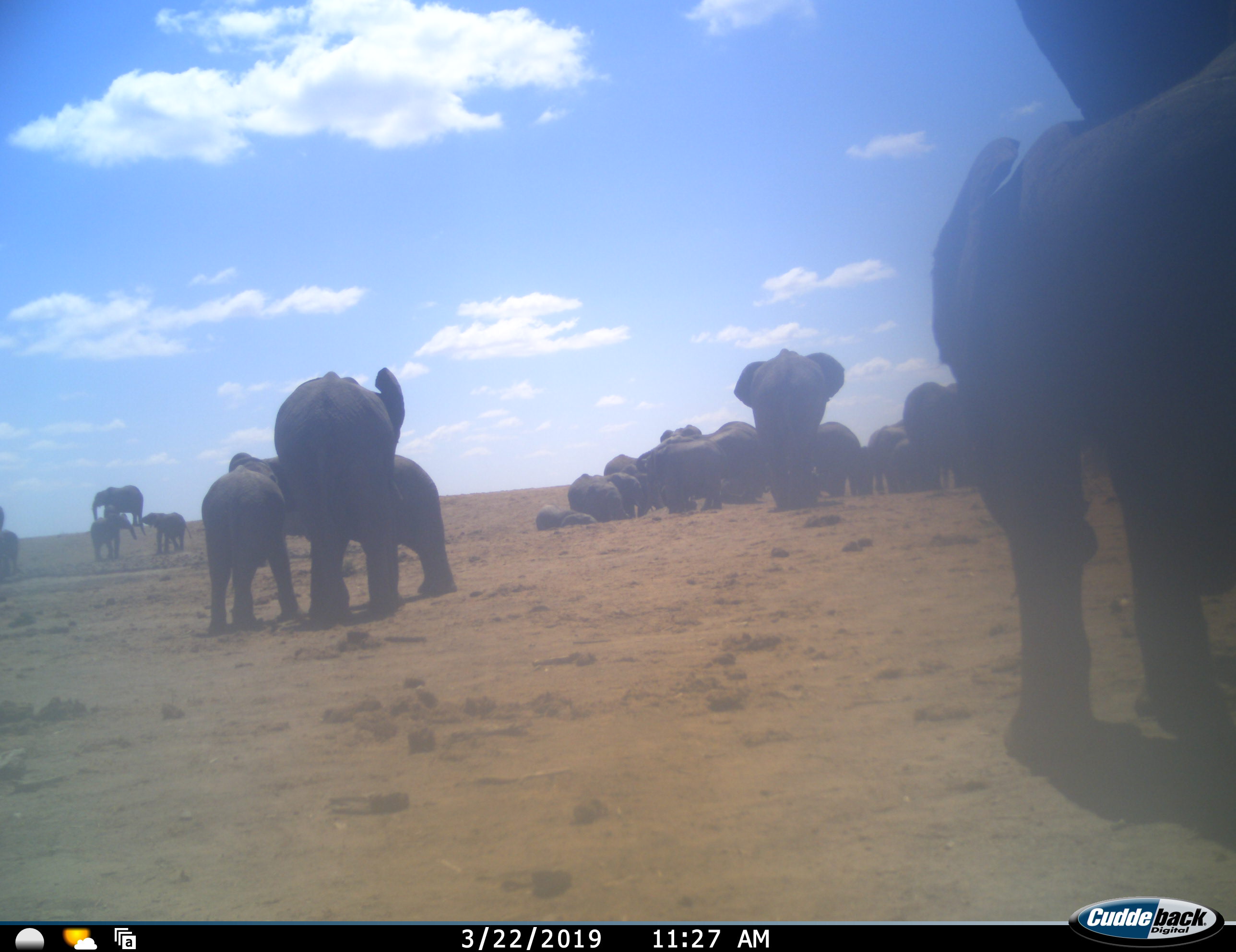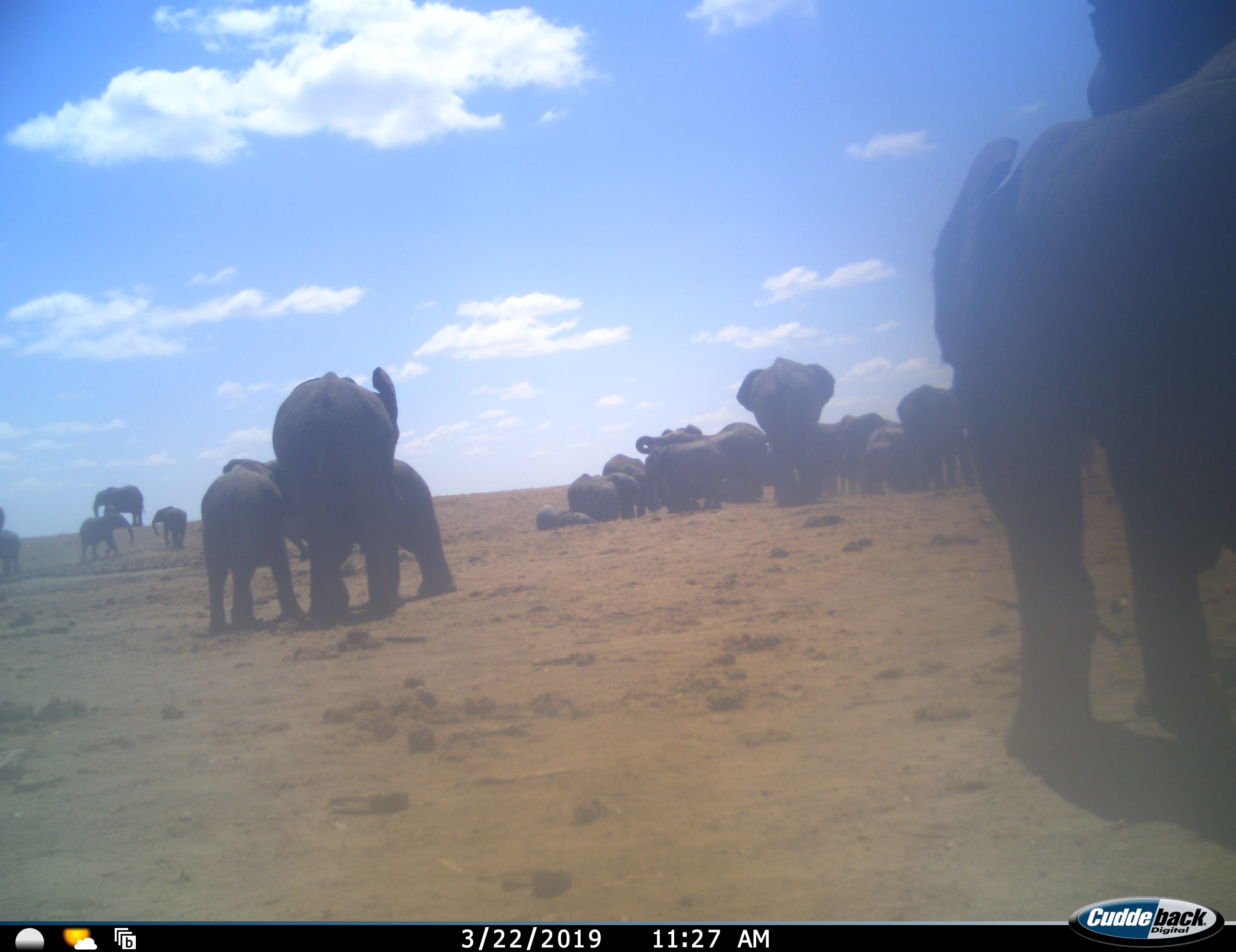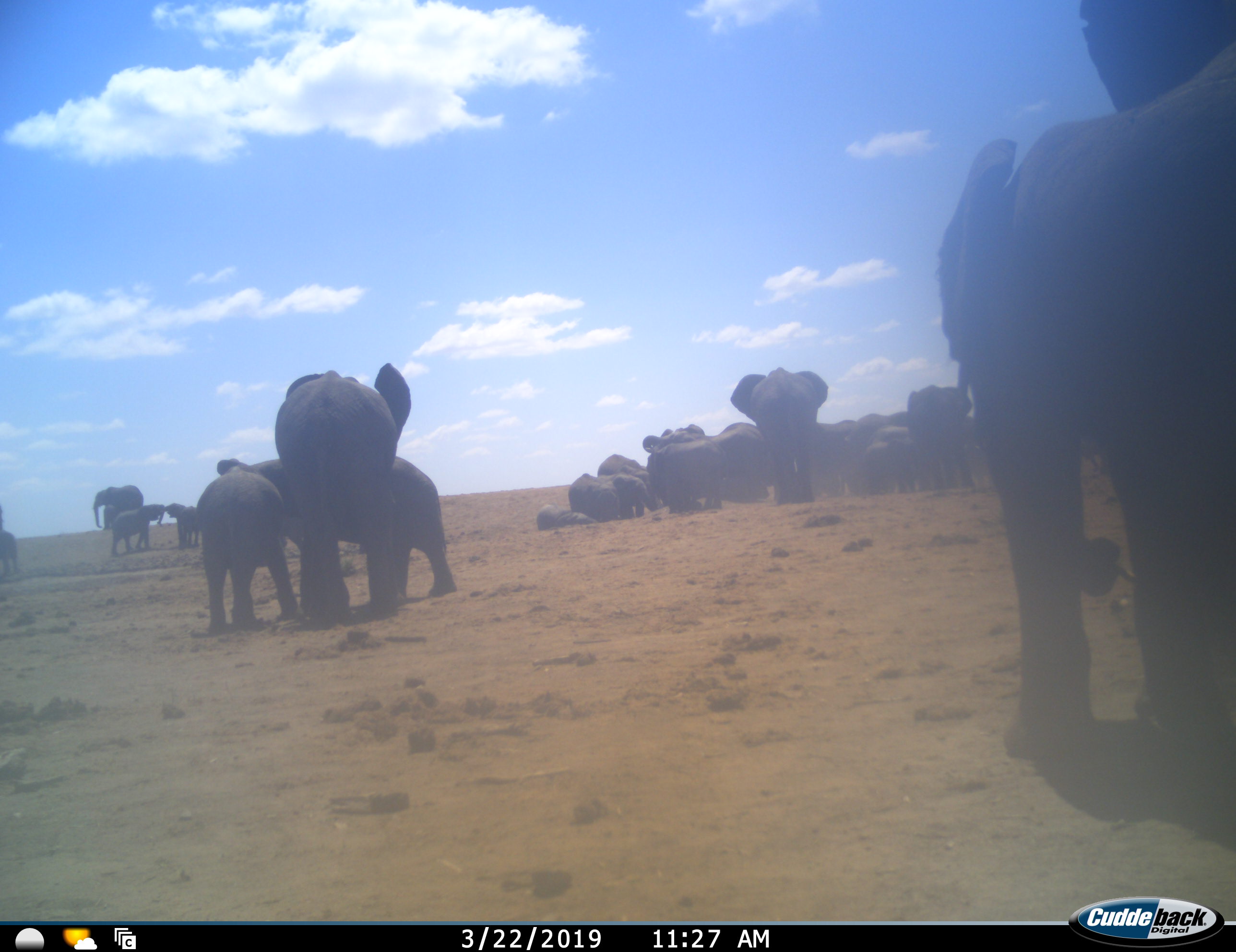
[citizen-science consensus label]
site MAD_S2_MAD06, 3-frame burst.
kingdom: Animalia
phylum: Chordata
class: Mammalia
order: Proboscidea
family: Elephantidae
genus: Loxodonta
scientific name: Loxodonta africana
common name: african bush elephant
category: elephant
Elephant (african bush elephant) (Loxodonta africana), count 11-50. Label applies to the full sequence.